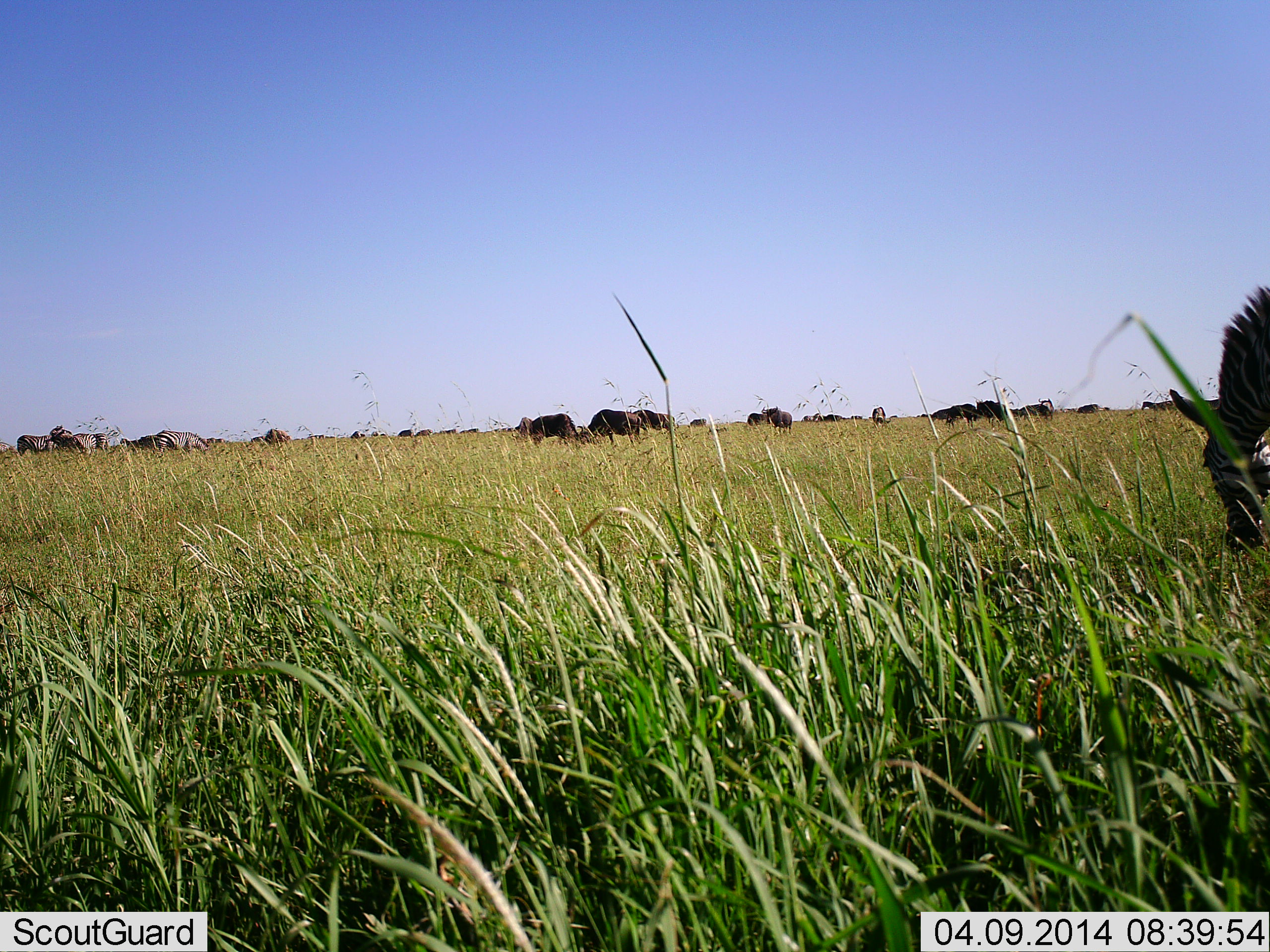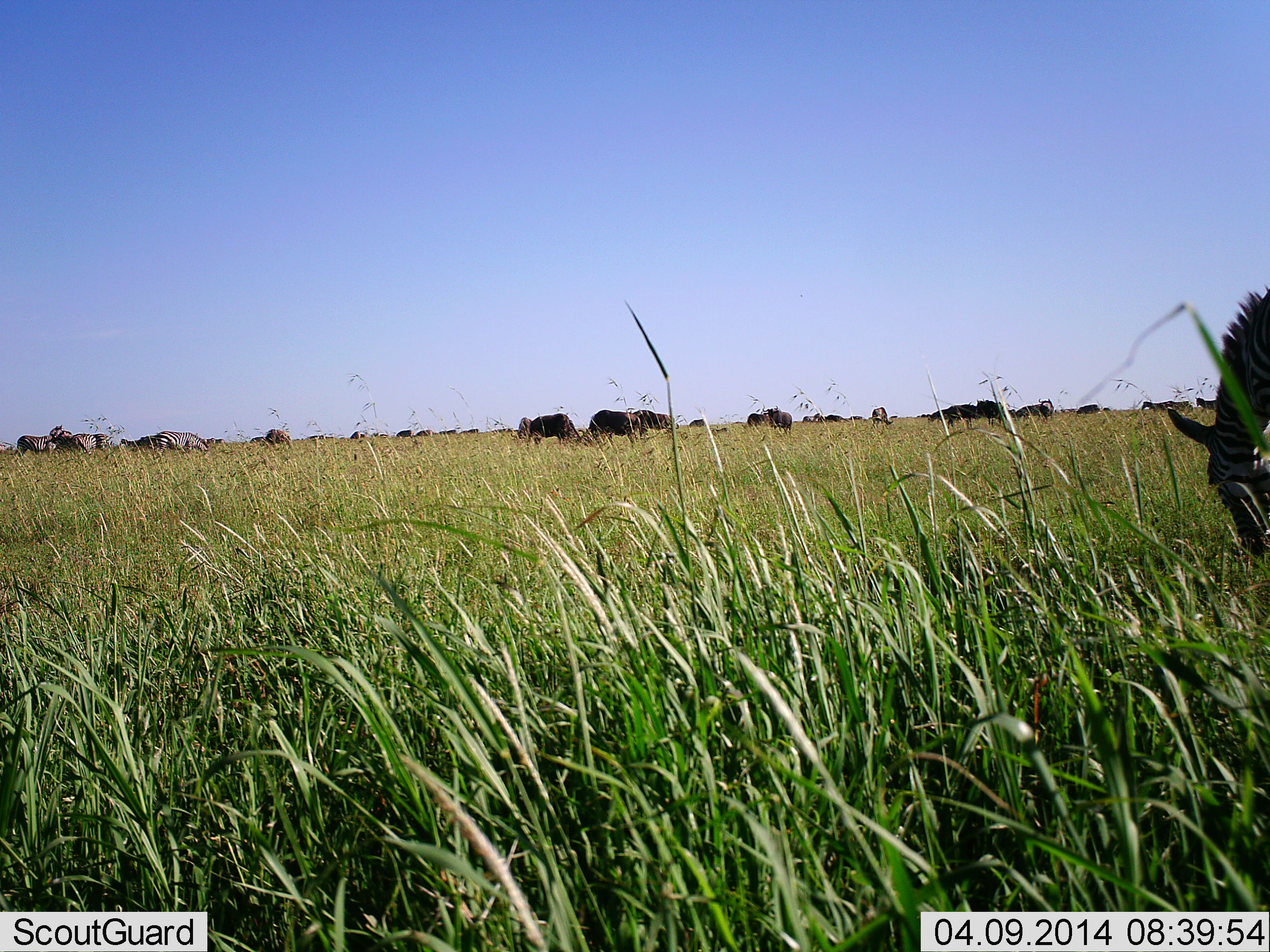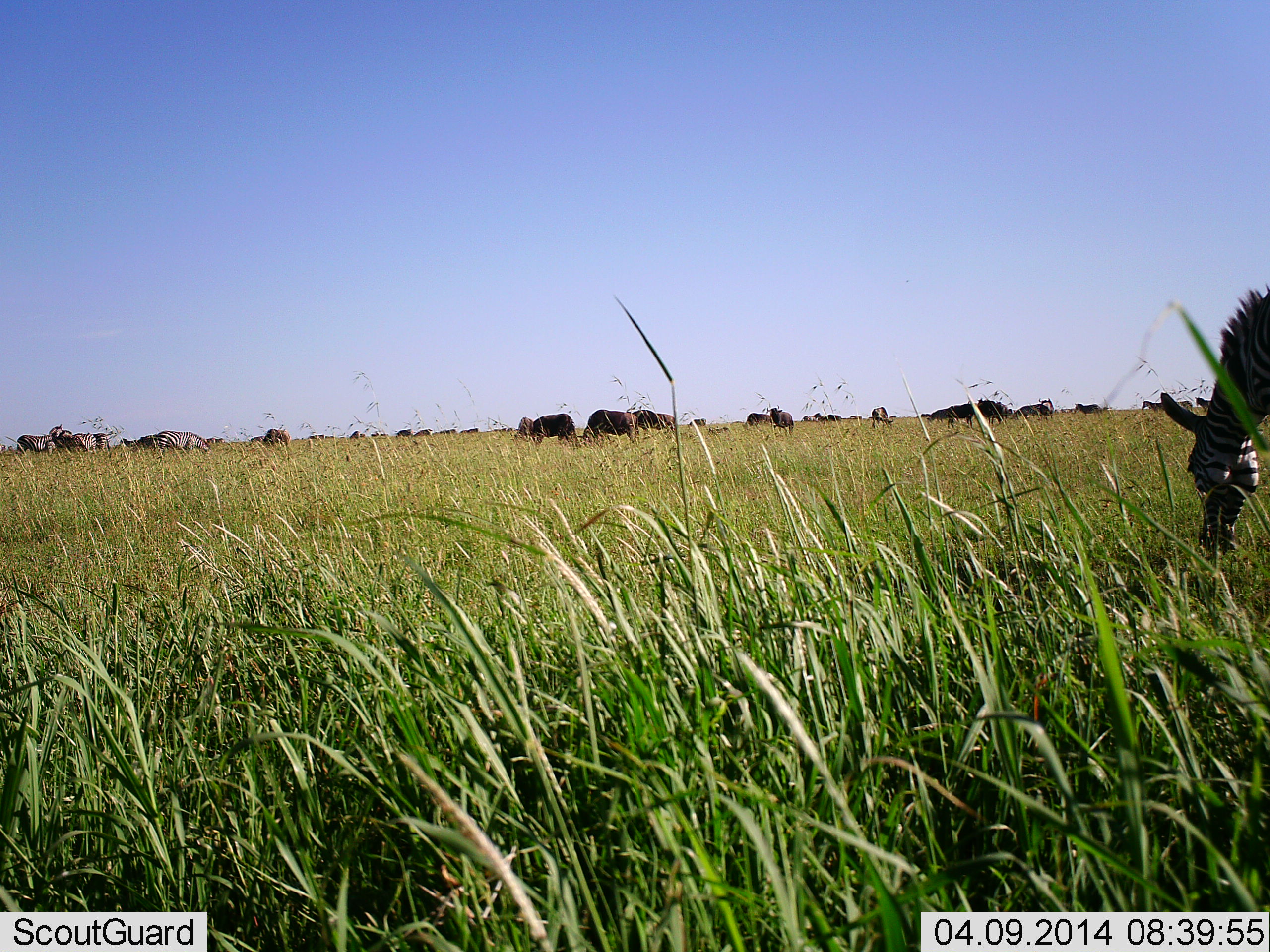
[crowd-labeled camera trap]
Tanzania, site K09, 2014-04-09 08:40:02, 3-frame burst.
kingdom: Animalia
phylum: Chordata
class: Mammalia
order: Artiodactyla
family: Bovidae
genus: Connochaetes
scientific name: Connochaetes taurinus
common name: blue wildebeest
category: wildebeest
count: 11-50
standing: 40%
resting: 0%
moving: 0%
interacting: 0%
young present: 0%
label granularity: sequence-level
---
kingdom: Animalia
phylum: Chordata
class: Mammalia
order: Perissodactyla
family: Equidae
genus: Equus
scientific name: Equus quagga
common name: plains zebra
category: zebra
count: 7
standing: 38%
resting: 0%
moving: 15%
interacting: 0%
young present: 0%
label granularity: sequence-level